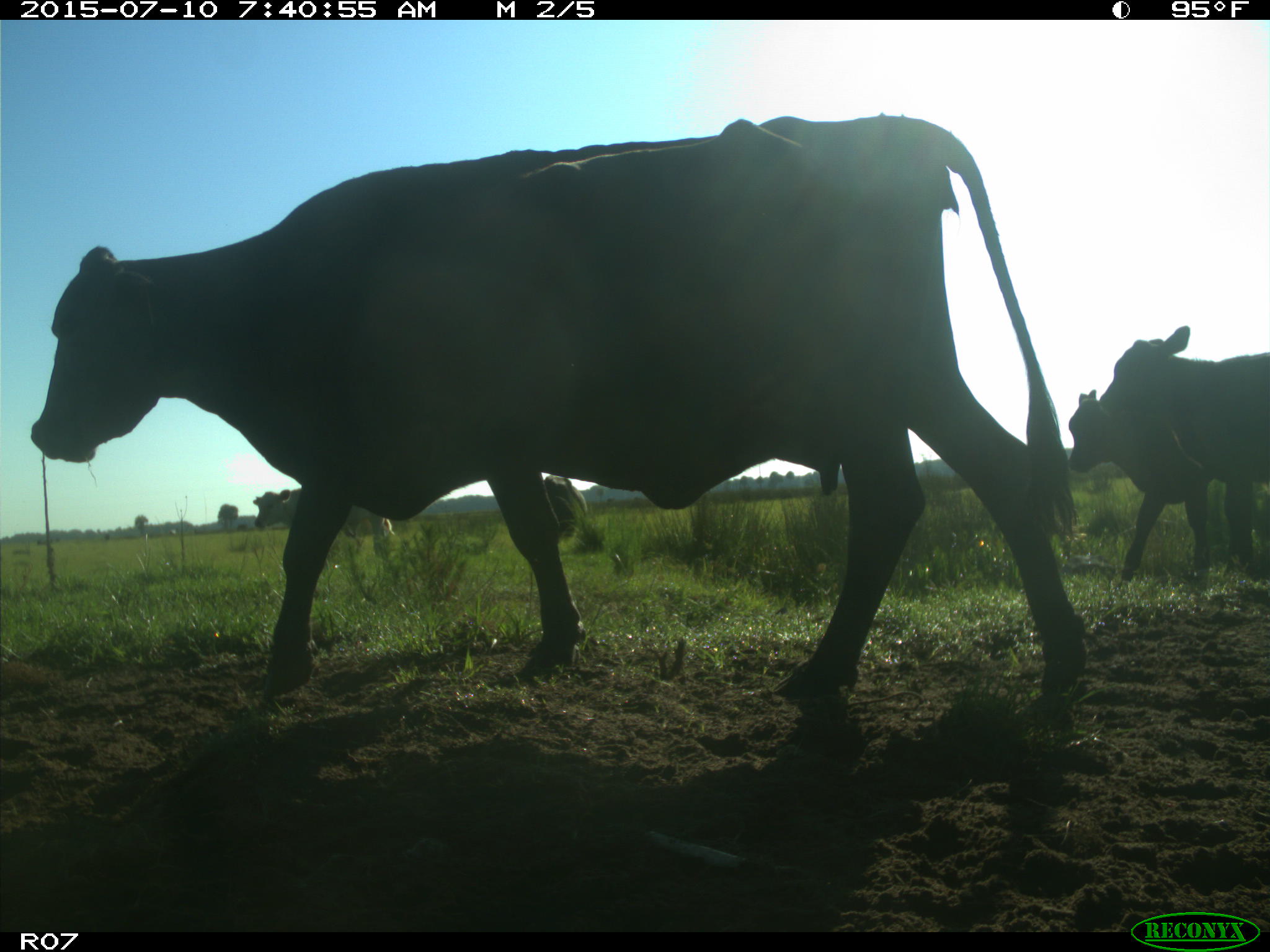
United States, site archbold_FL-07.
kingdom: Animalia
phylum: Chordata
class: Mammalia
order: Artiodactyla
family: Bovidae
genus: Bos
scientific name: Bos taurus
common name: domestic cow